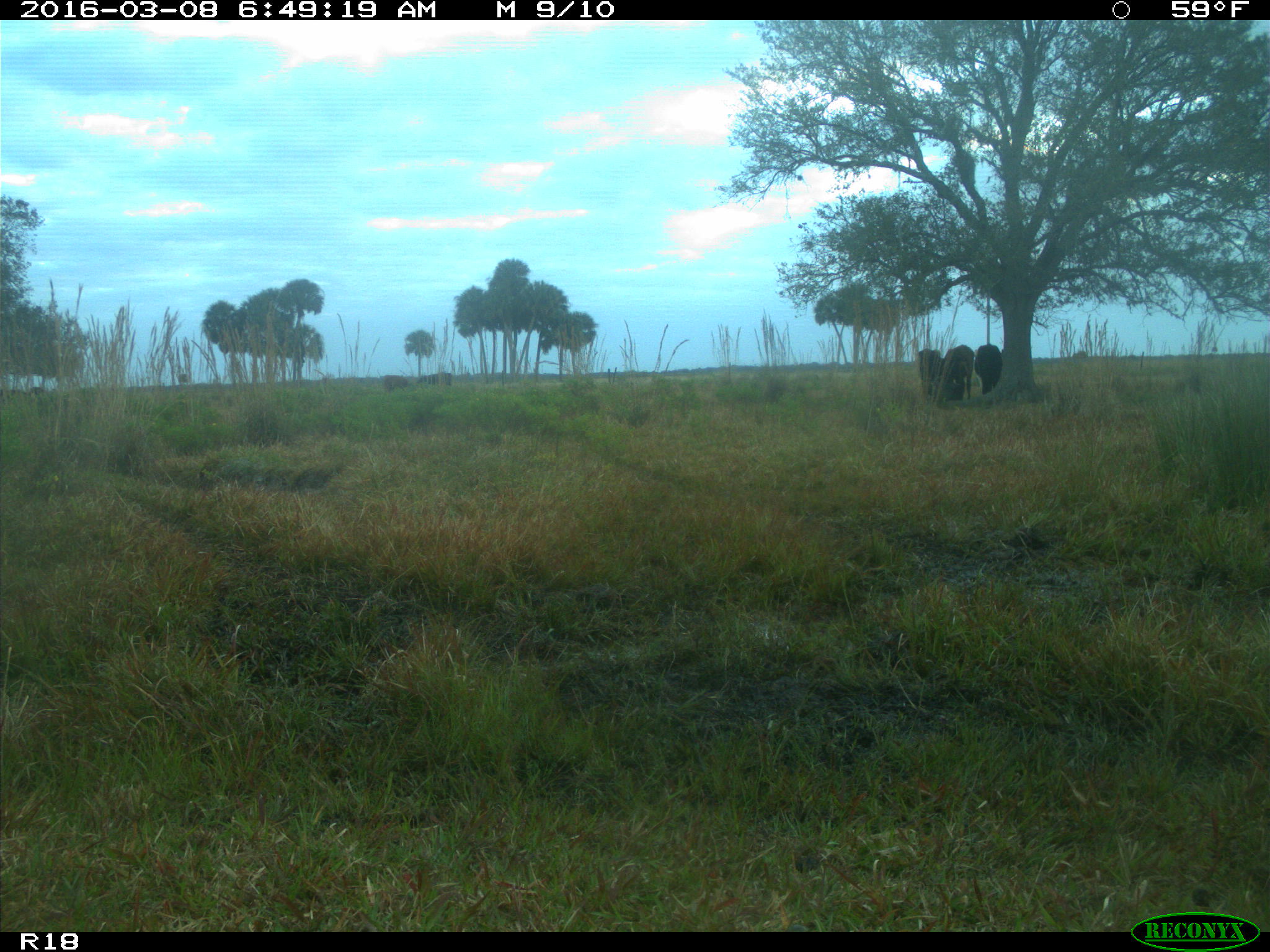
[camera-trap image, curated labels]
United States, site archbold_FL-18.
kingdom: Animalia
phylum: Chordata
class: Mammalia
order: Artiodactyla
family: Bovidae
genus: Bos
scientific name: Bos taurus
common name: domestic cow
Bos taurus (domestic cow).